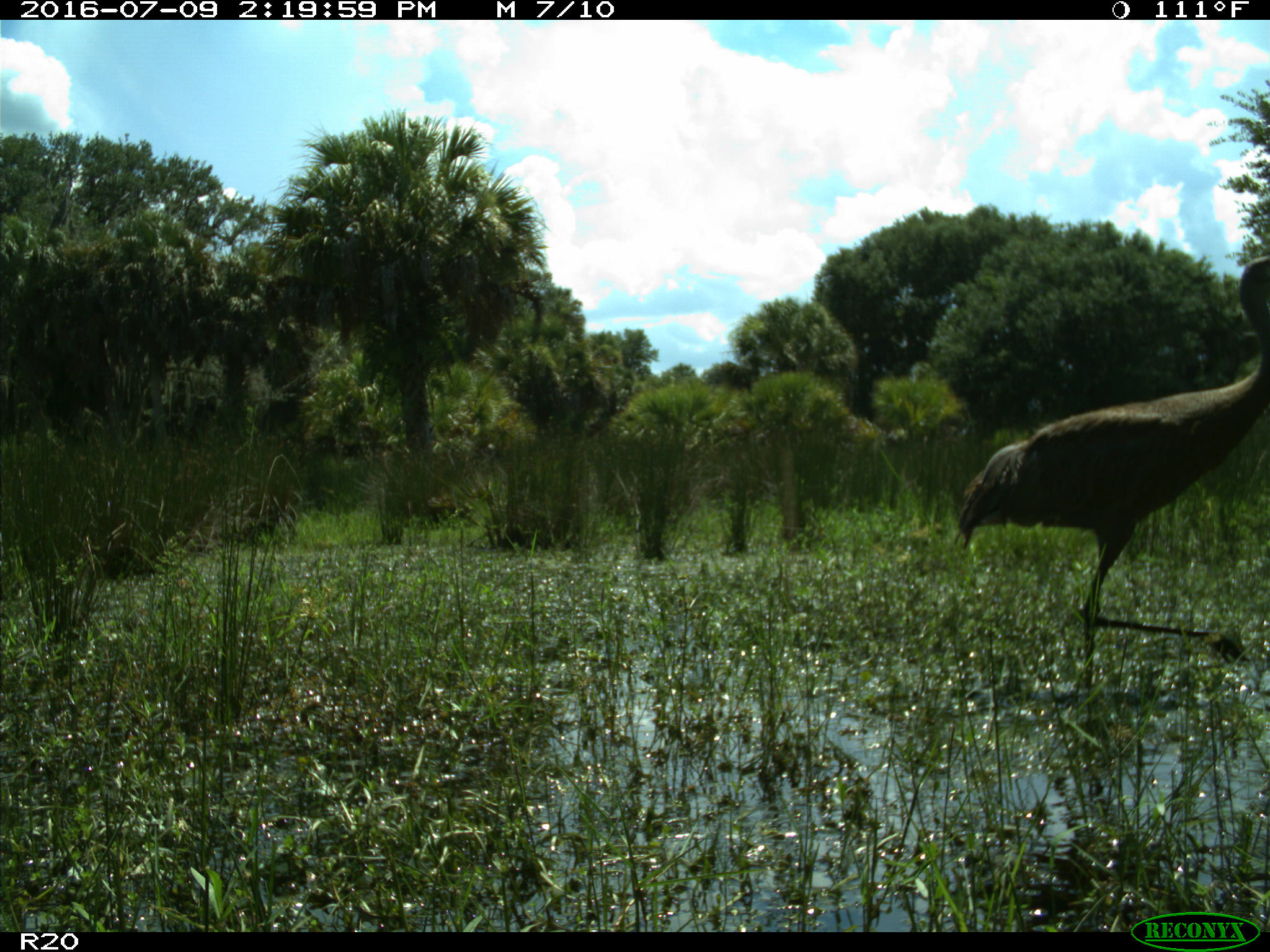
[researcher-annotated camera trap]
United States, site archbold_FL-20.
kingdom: Animalia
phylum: Chordata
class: Aves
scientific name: Aves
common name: birds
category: unidentified bird